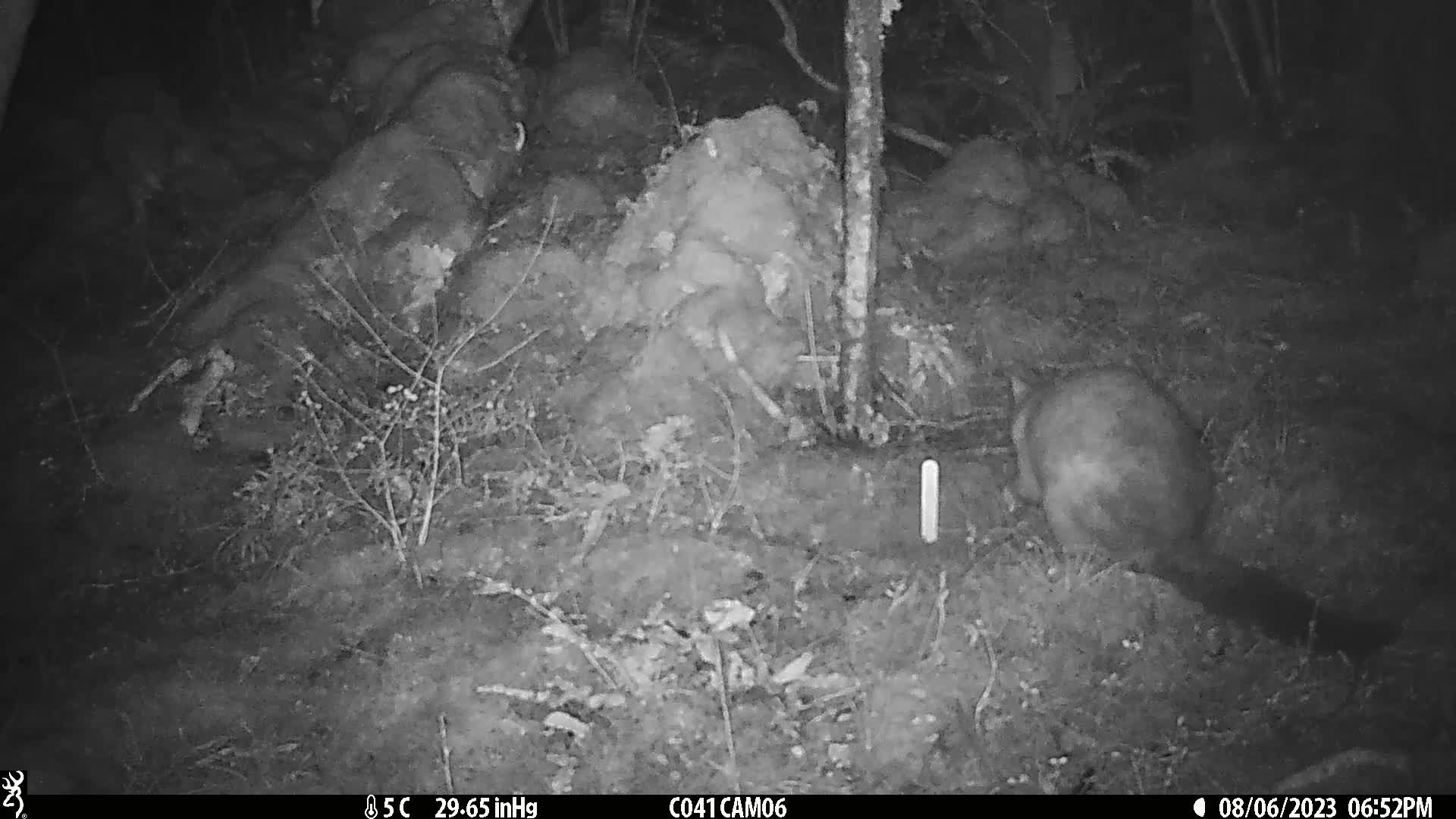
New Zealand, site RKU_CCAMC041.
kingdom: Animalia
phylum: Chordata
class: Mammalia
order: Diprotodontia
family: Phalangeridae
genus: Trichosurus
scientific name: Trichosurus vulpecula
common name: common brushtail possum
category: possum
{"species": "possum (common brushtail possum) (Trichosurus vulpecula)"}